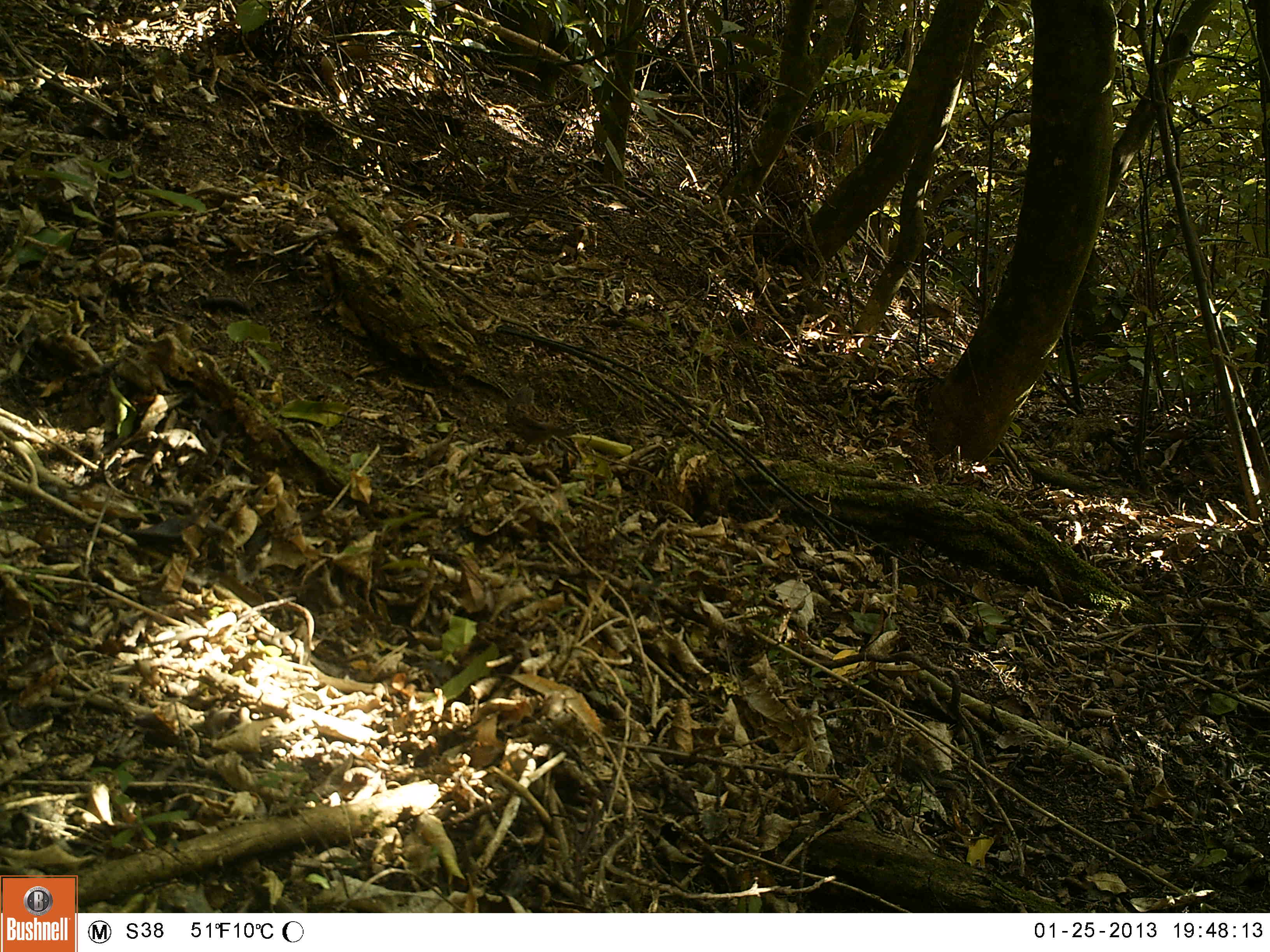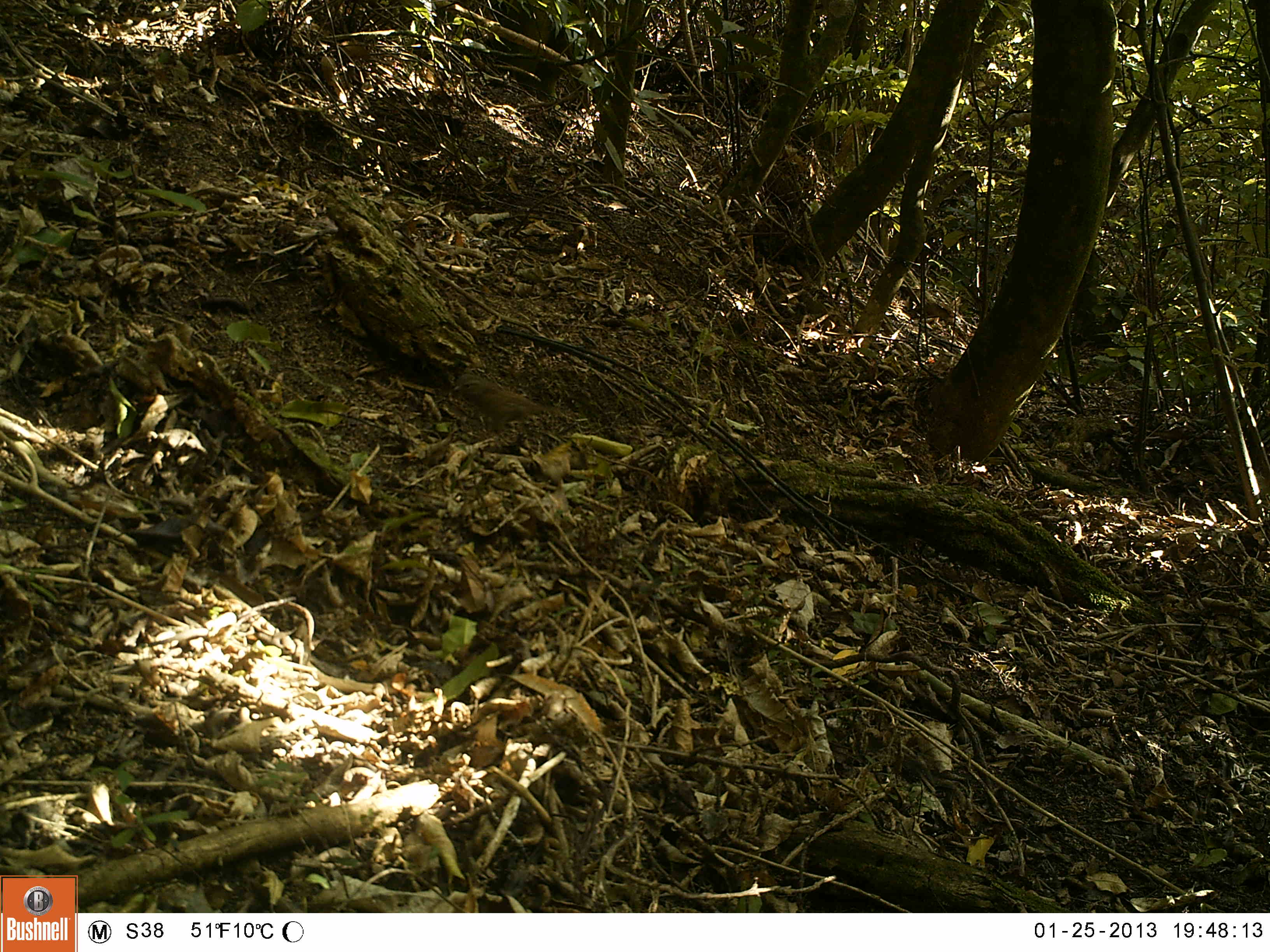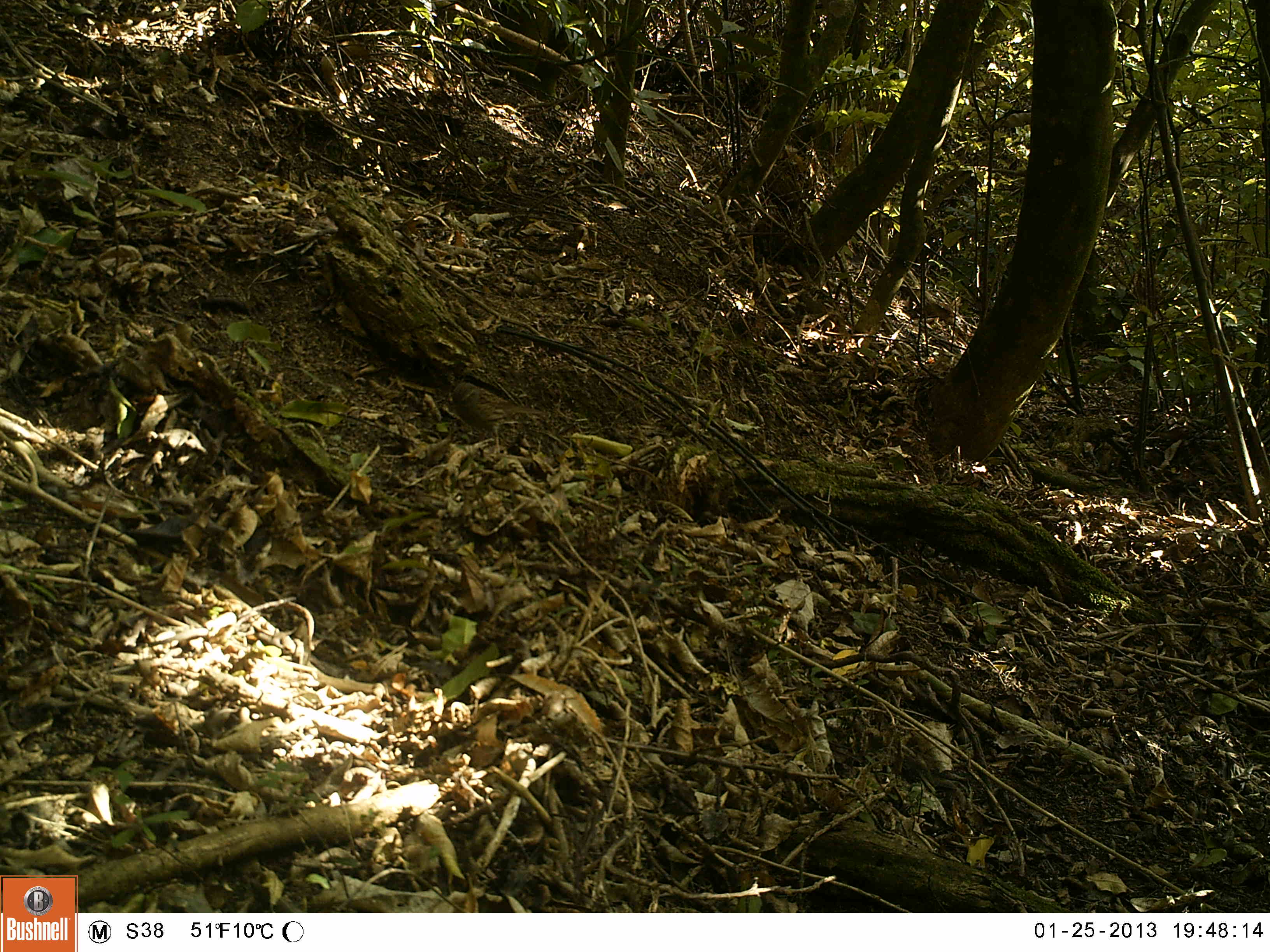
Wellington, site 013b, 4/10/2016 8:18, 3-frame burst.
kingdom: Animalia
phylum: Chordata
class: Aves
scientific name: Aves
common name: bird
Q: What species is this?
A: Bird (Aves).